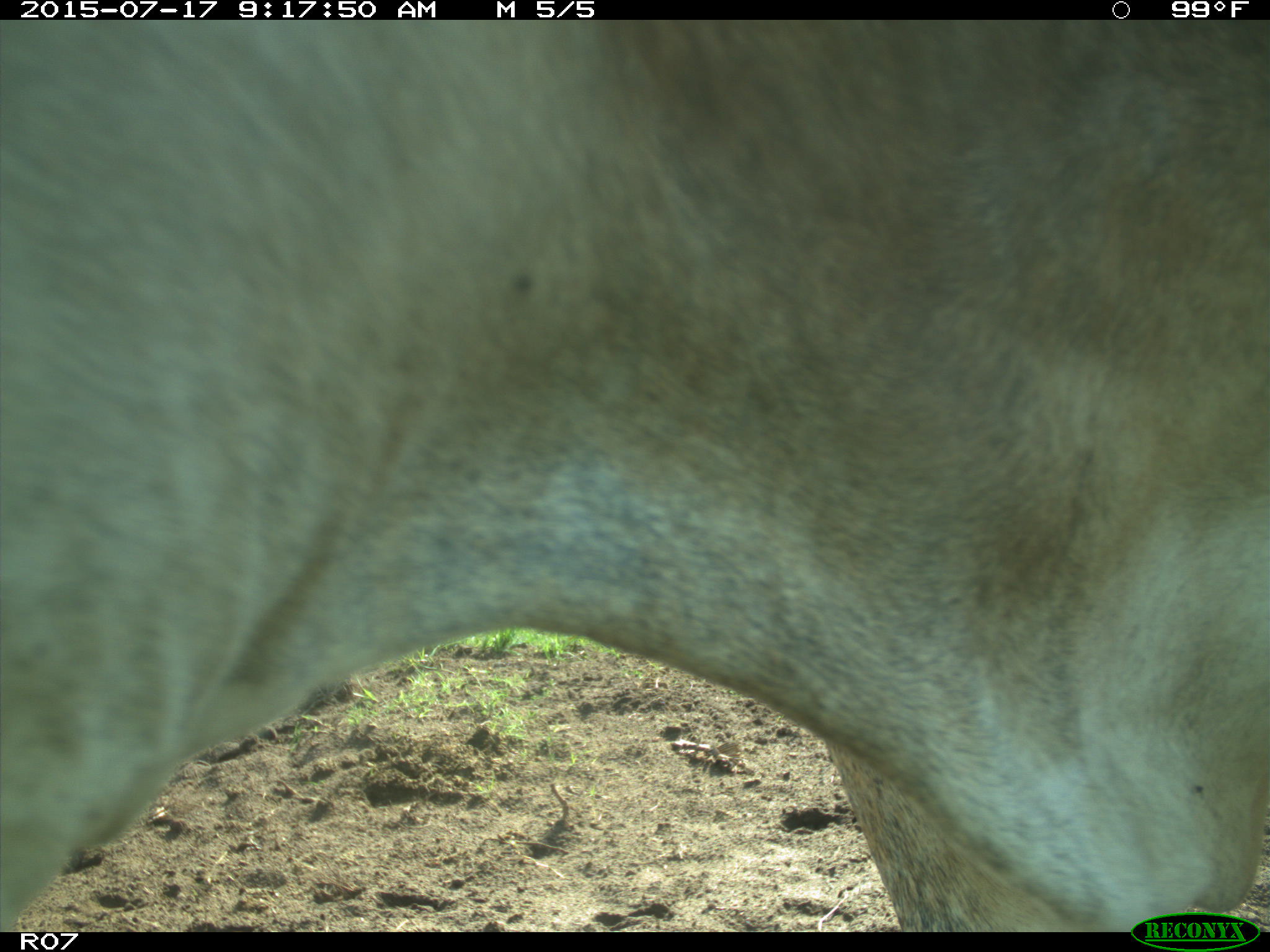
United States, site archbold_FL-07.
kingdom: Animalia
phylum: Chordata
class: Mammalia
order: Artiodactyla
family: Bovidae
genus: Bos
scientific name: Bos taurus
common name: domestic cow